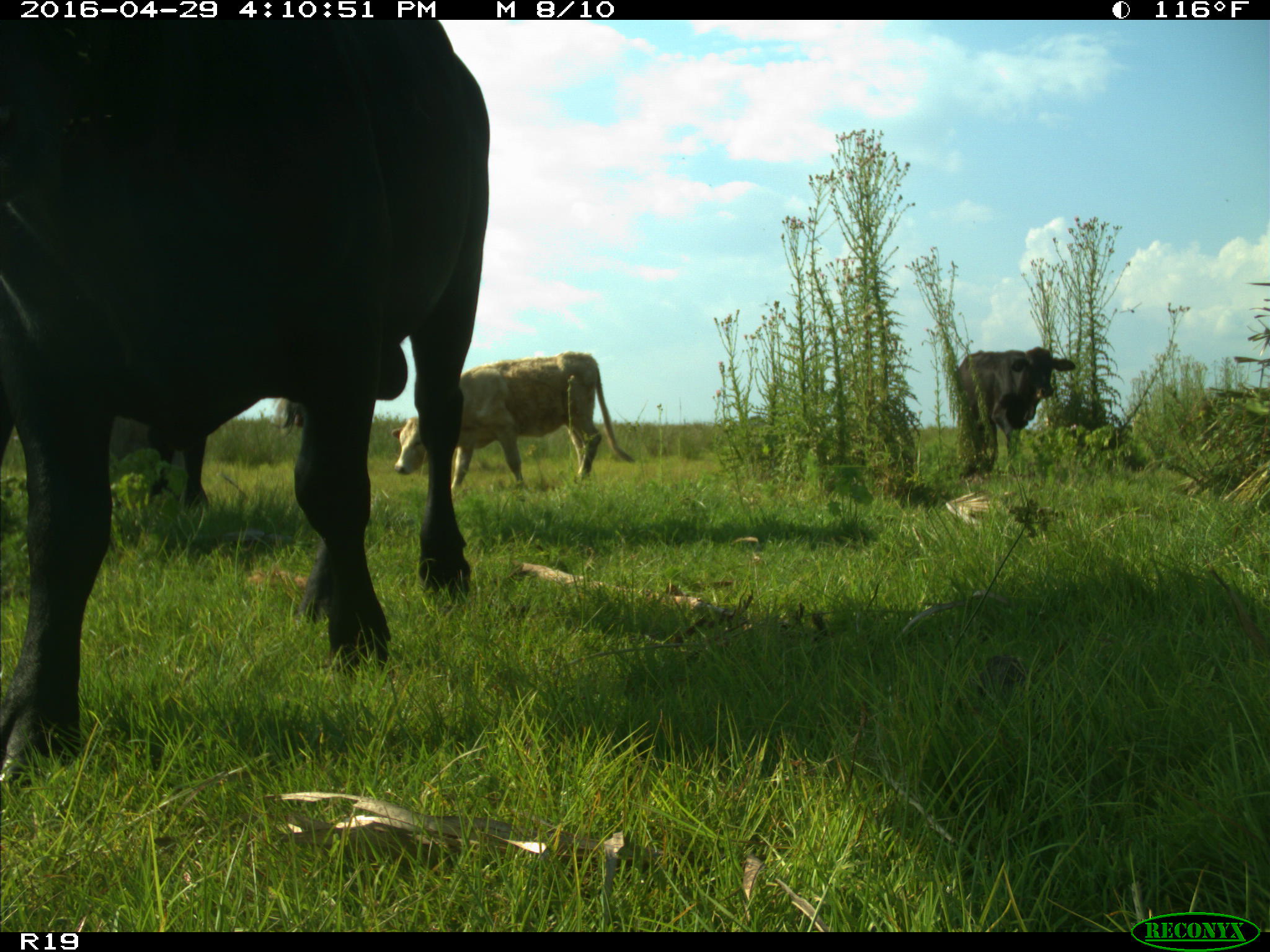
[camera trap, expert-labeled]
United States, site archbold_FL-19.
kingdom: Animalia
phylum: Chordata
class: Mammalia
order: Artiodactyla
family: Bovidae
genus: Bos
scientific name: Bos taurus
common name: domestic cow